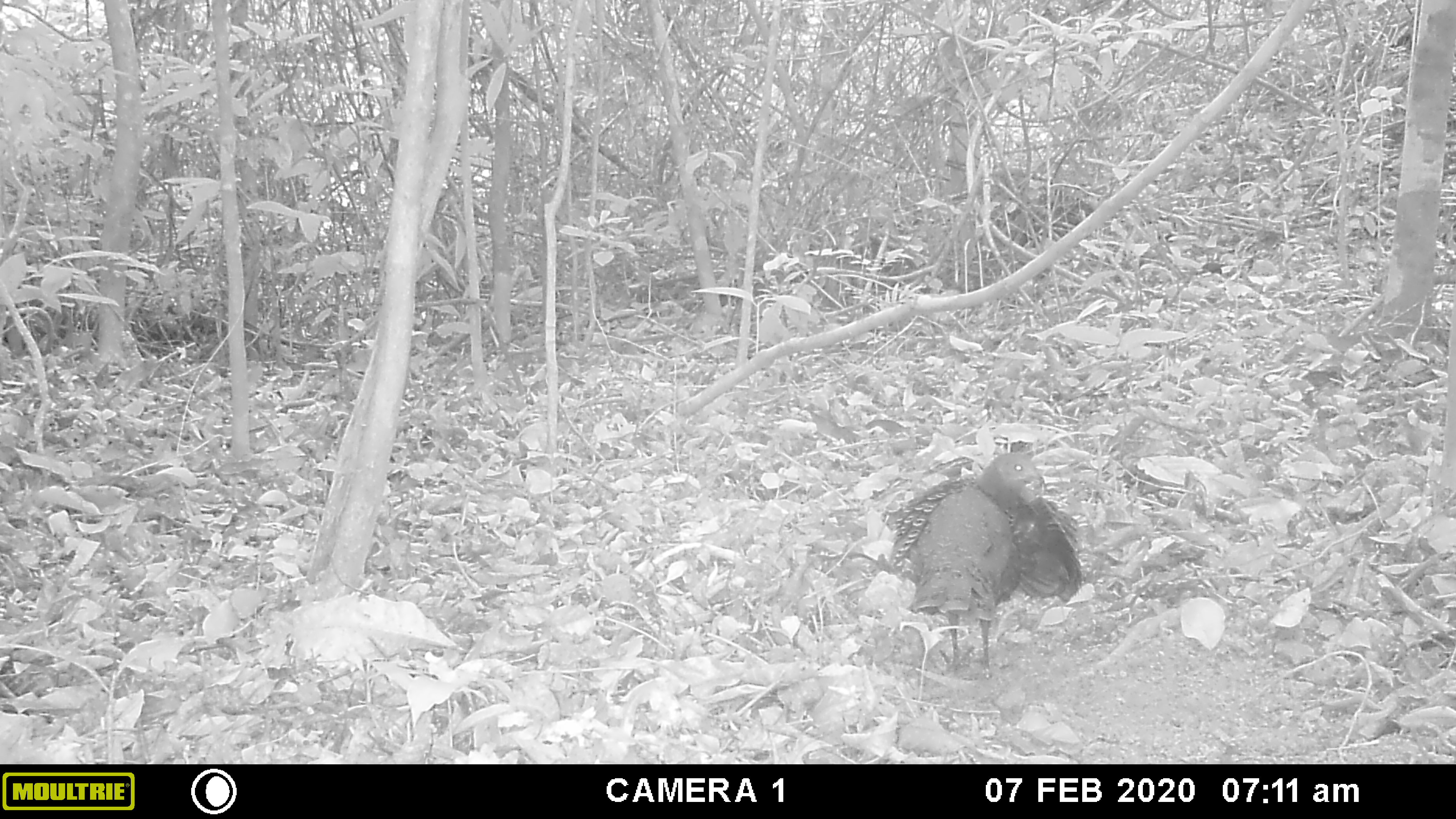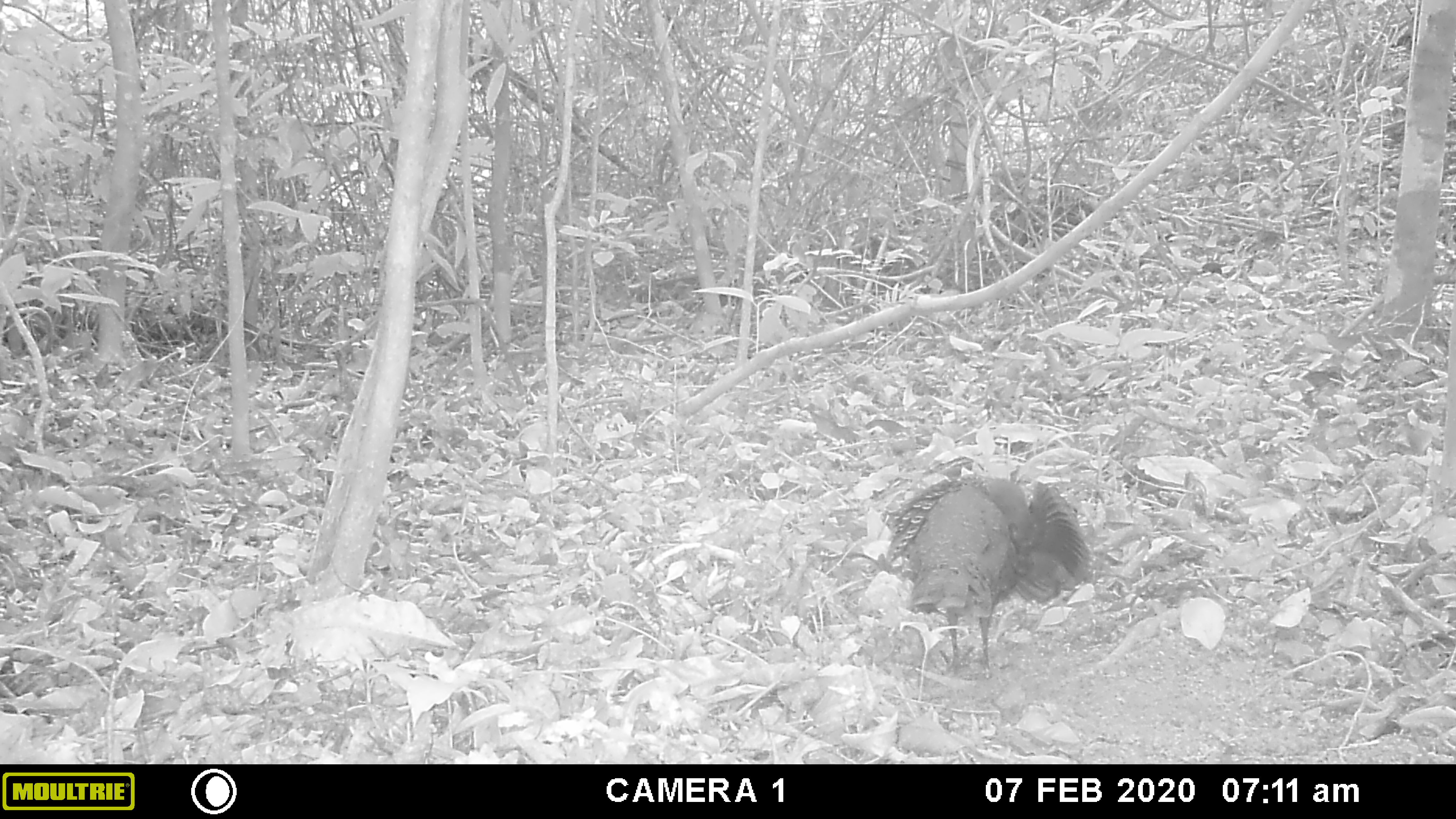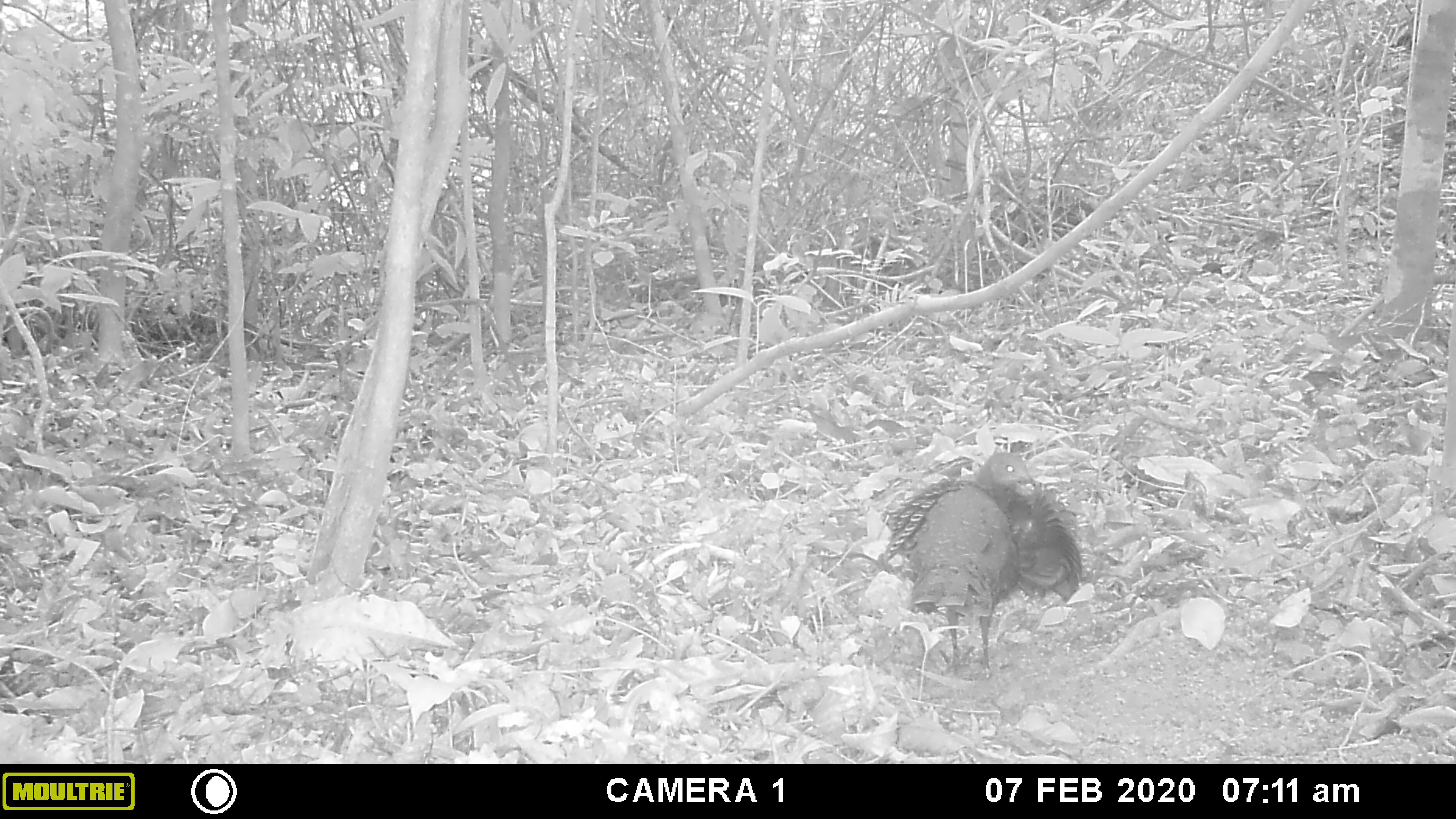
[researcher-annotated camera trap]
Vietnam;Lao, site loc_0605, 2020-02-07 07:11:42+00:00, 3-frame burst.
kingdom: Animalia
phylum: Chordata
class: Aves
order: Galliformes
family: Phasianidae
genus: Polyplectron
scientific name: Polyplectron bicalcaratum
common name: gray peacock-pheasant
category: grey peacock pheasant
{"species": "grey peacock pheasant (gray peacock-pheasant) (Polyplectron bicalcaratum)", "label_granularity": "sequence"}